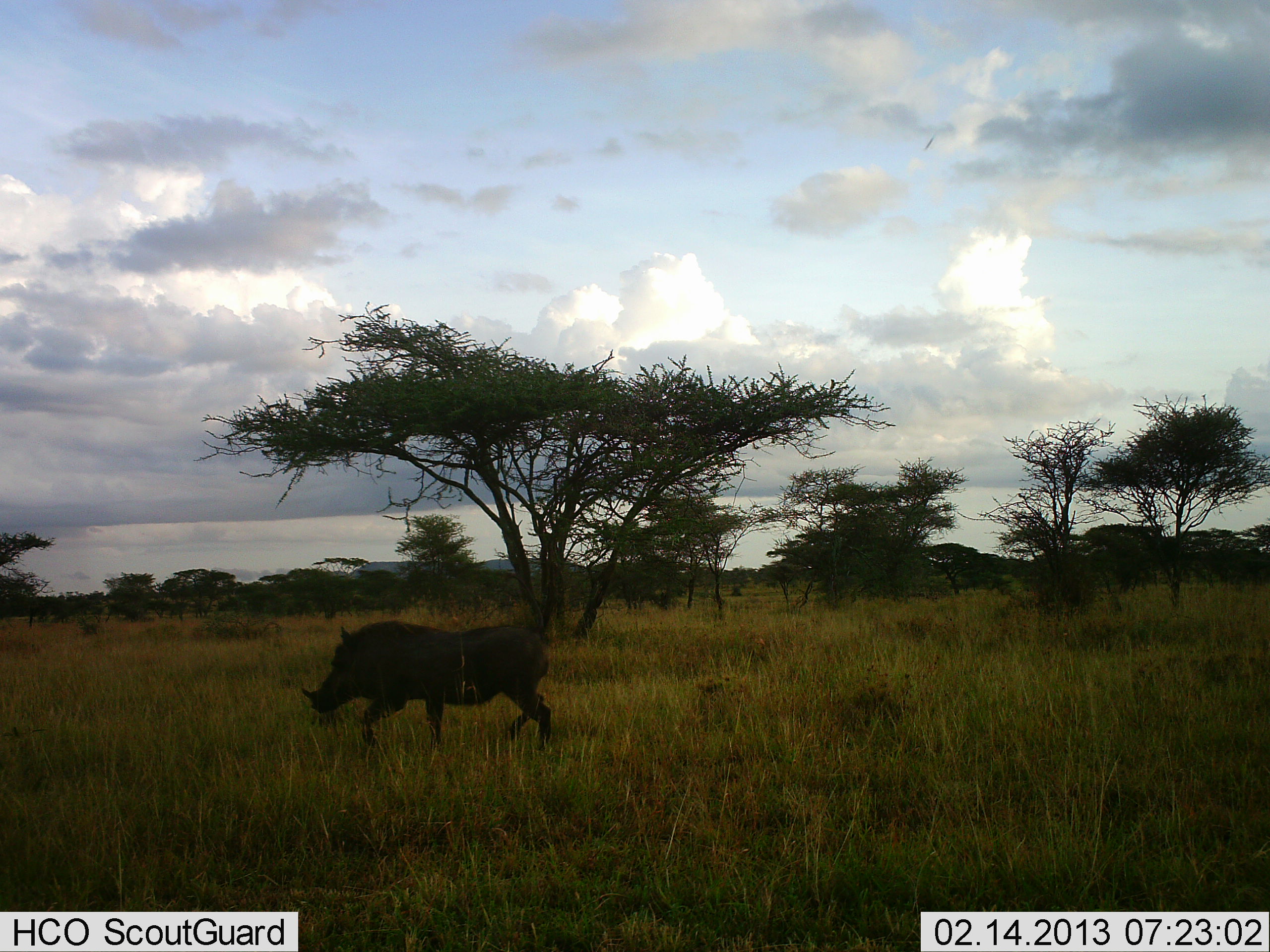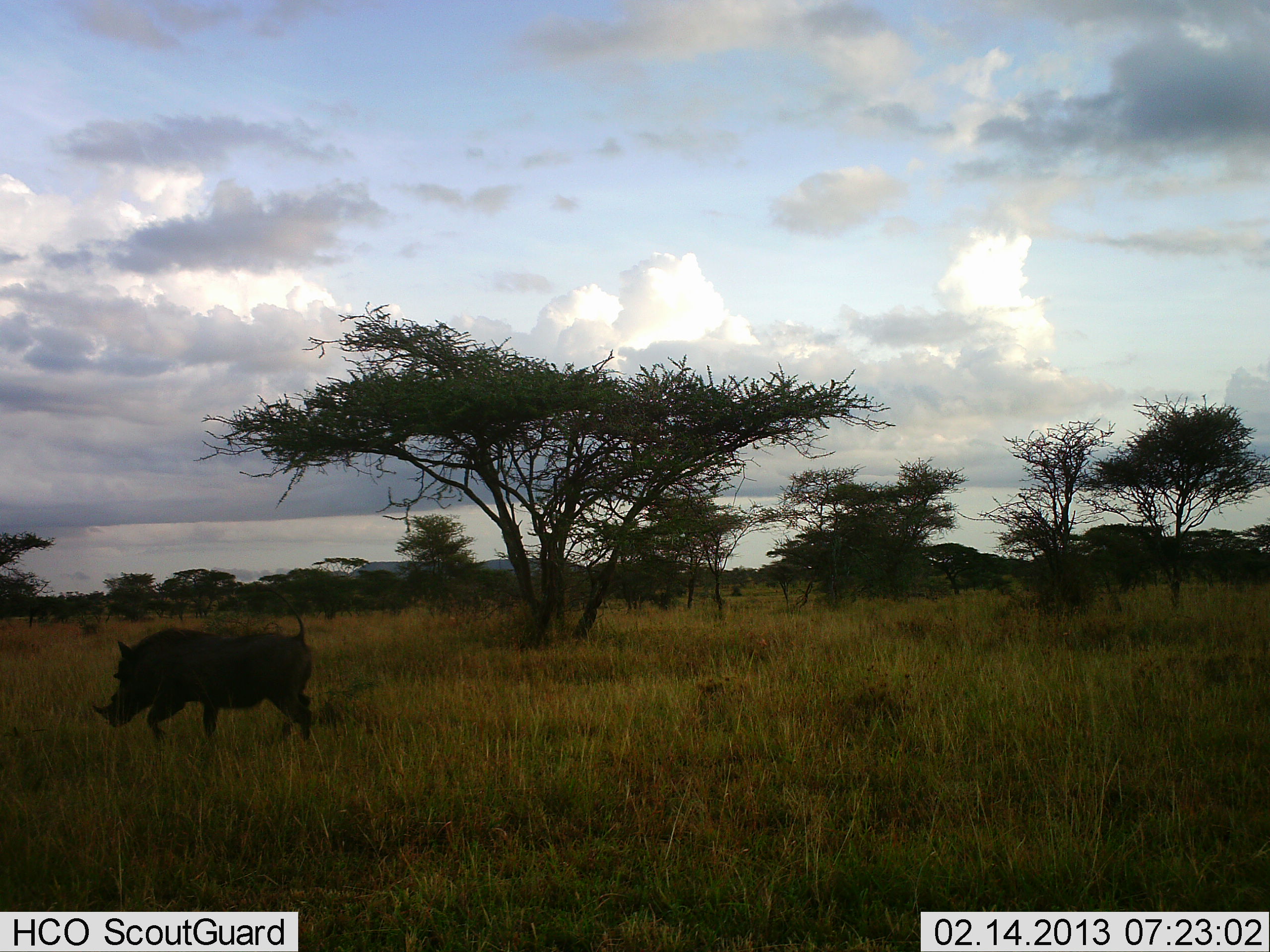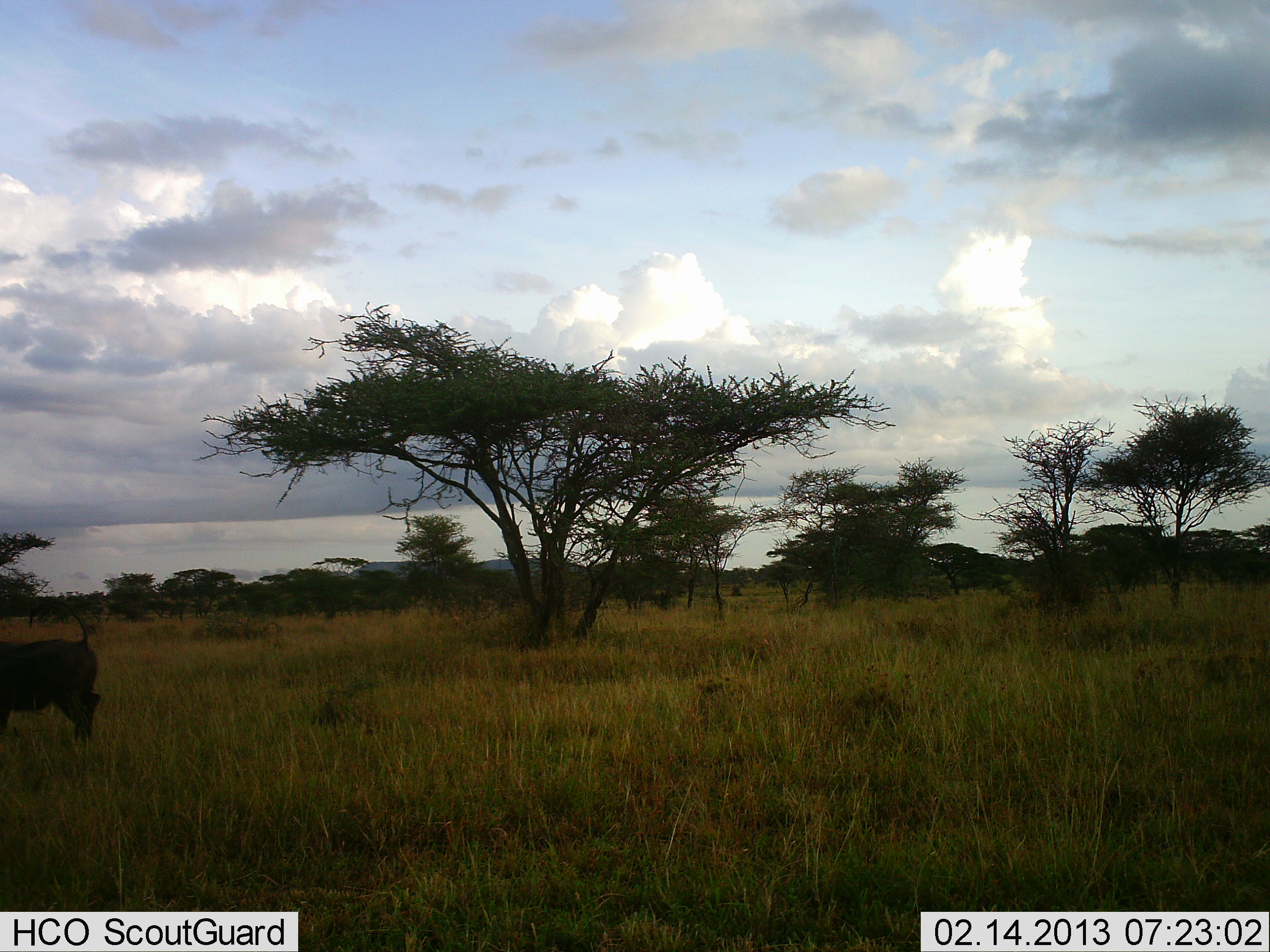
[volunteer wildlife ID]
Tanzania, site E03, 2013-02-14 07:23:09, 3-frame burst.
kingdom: Animalia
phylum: Chordata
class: Mammalia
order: Artiodactyla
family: Suidae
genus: Phacochoerus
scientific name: Phacochoerus africanus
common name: warthog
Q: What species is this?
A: Warthog (Phacochoerus africanus).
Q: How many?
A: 1.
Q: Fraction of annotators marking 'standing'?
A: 5%.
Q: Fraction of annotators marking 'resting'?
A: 0%.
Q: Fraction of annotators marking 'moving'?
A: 95%.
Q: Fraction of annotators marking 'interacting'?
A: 0%.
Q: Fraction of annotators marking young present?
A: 0%.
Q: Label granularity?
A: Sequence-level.